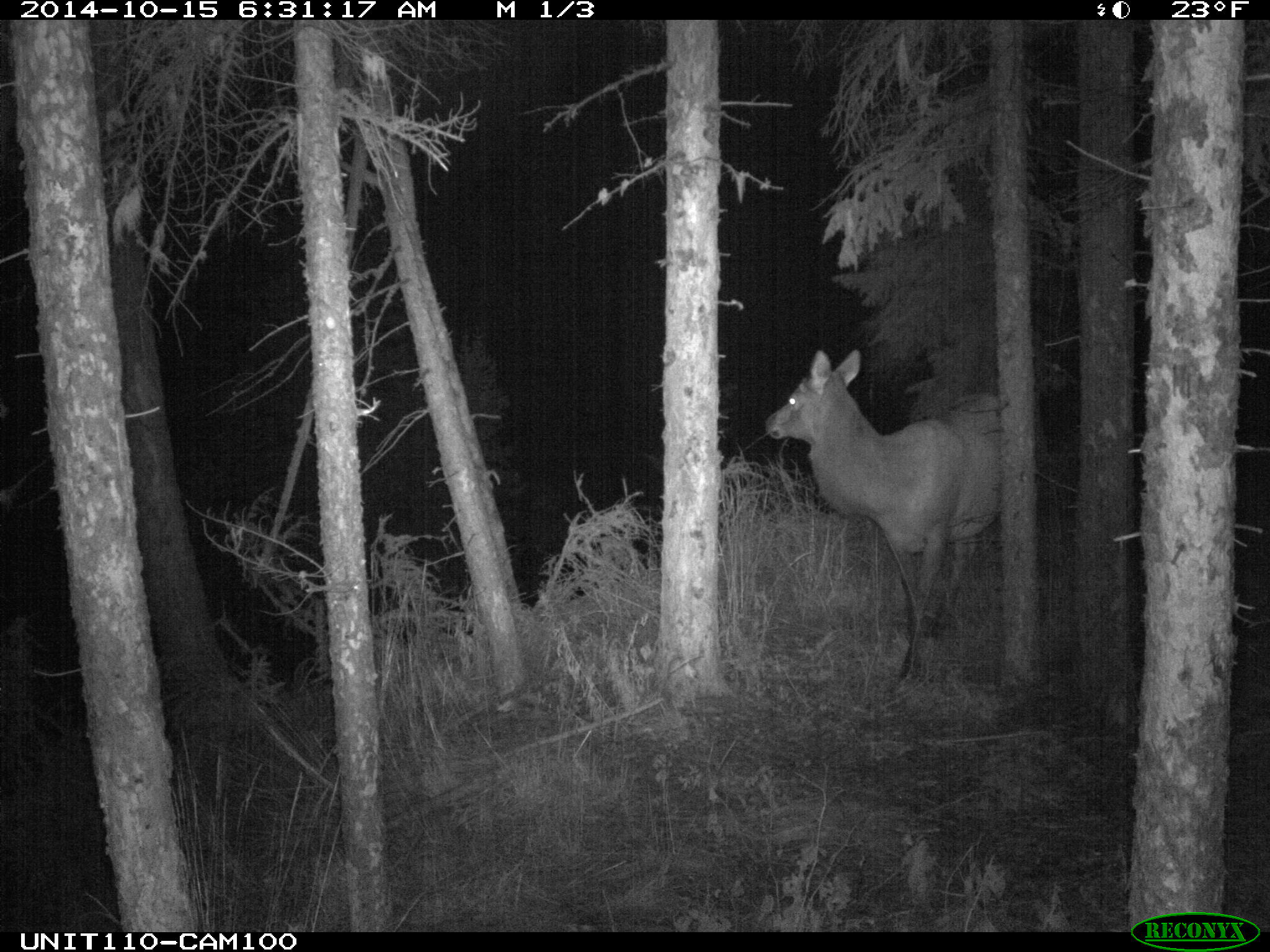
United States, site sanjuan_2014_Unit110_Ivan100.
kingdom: Animalia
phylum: Chordata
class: Mammalia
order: Artiodactyla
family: Cervidae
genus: Cervus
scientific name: Cervus elaphus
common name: red deer